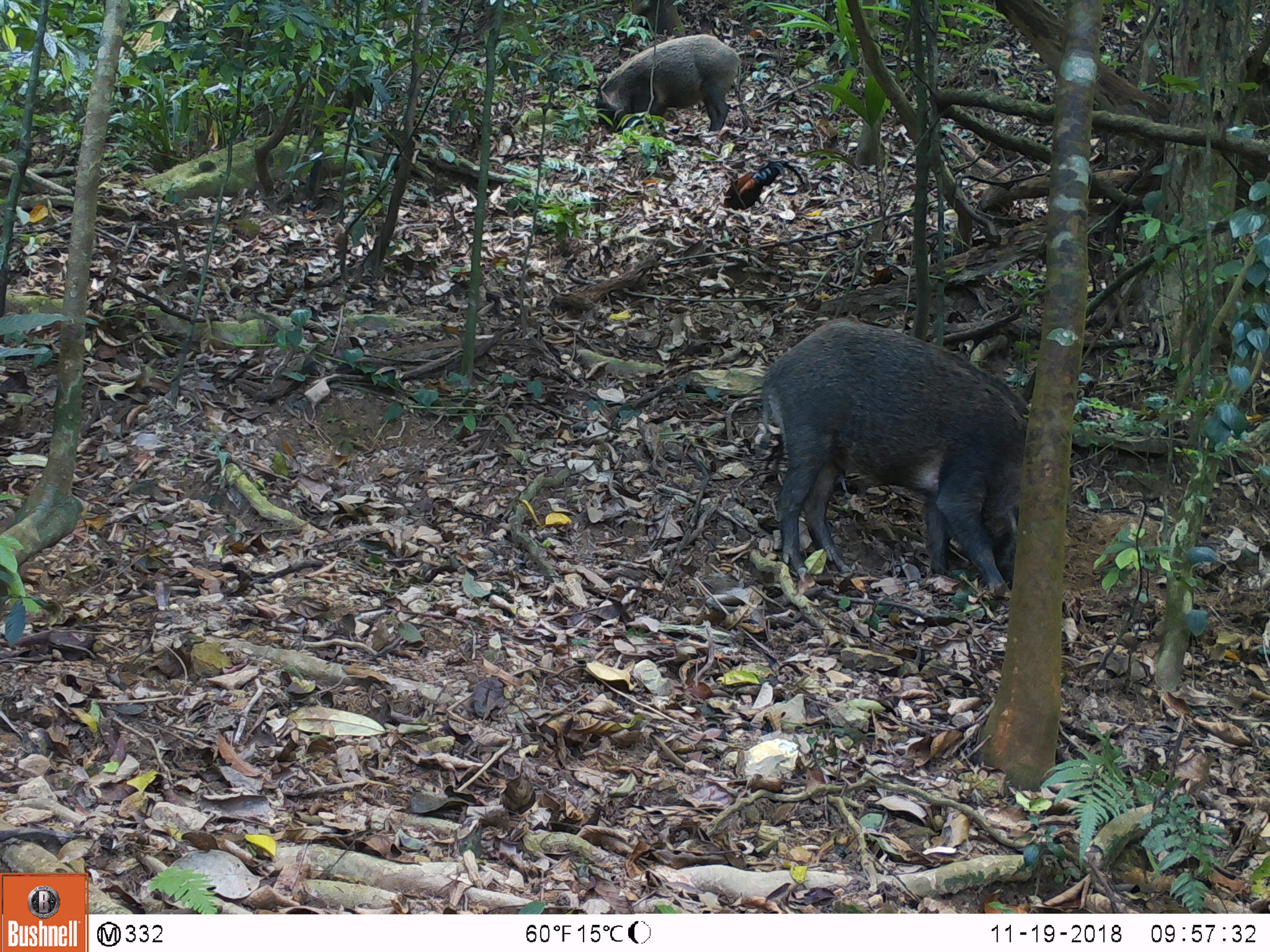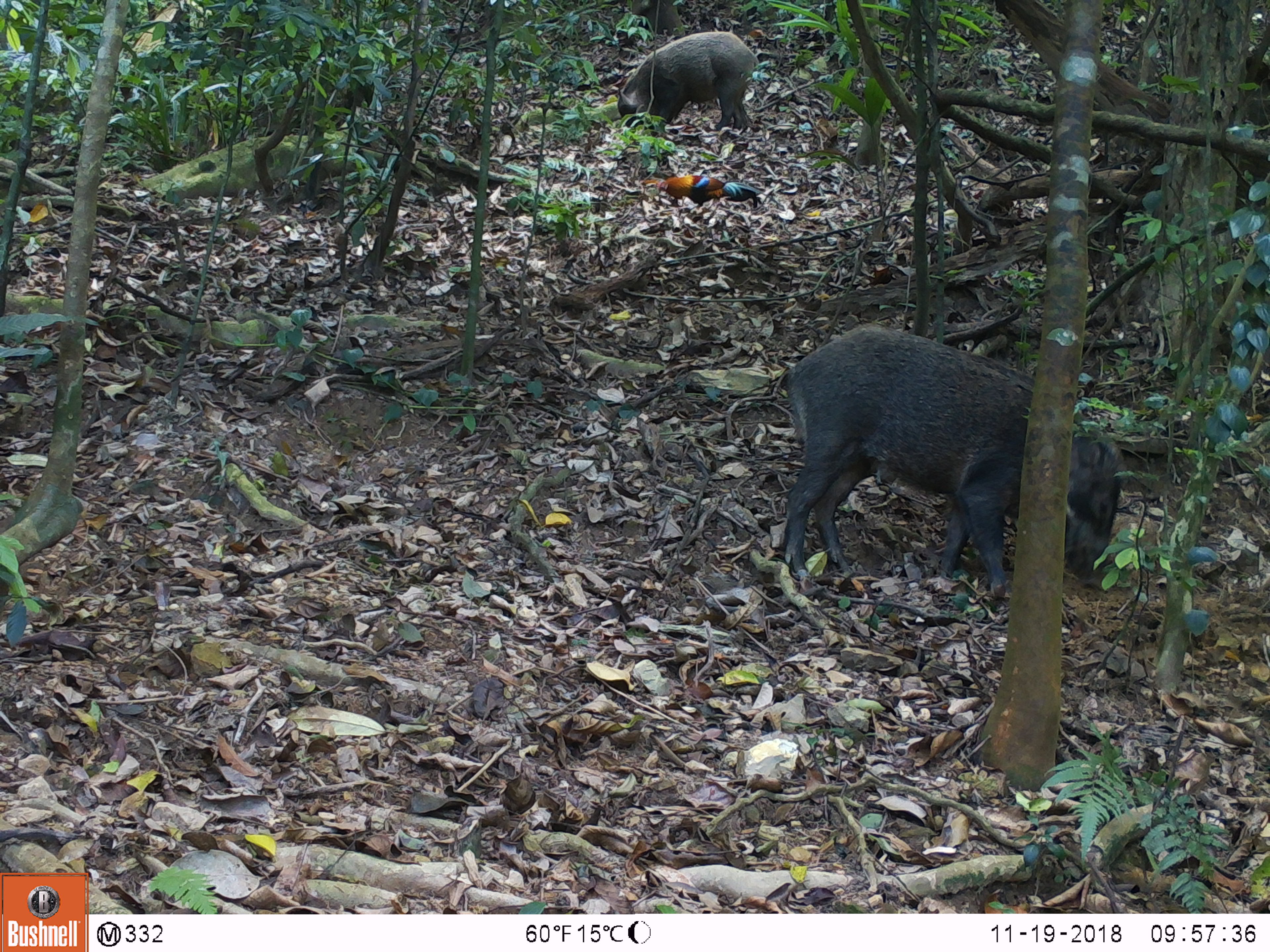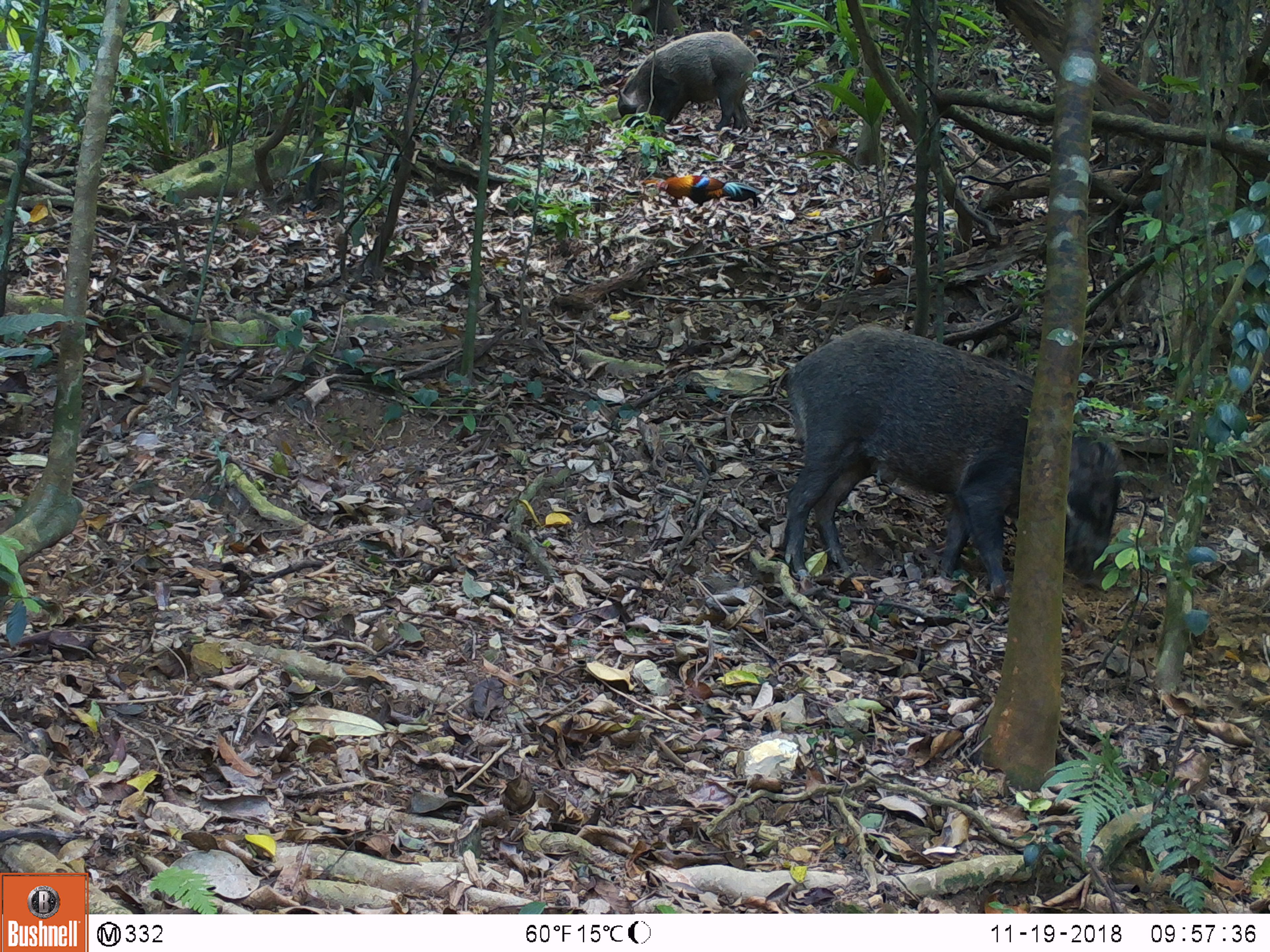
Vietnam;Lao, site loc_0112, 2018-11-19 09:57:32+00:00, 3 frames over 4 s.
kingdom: Animalia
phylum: Chordata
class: Mammalia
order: Artiodactyla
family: Suidae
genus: Sus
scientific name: Sus scrofa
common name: eurasian wild pig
Eurasian wild pig (Sus scrofa). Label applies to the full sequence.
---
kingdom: Animalia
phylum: Chordata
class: Aves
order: Galliformes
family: Phasianidae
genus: Gallus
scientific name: Gallus gallus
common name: red junglefowl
Red junglefowl (Gallus gallus). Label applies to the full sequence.